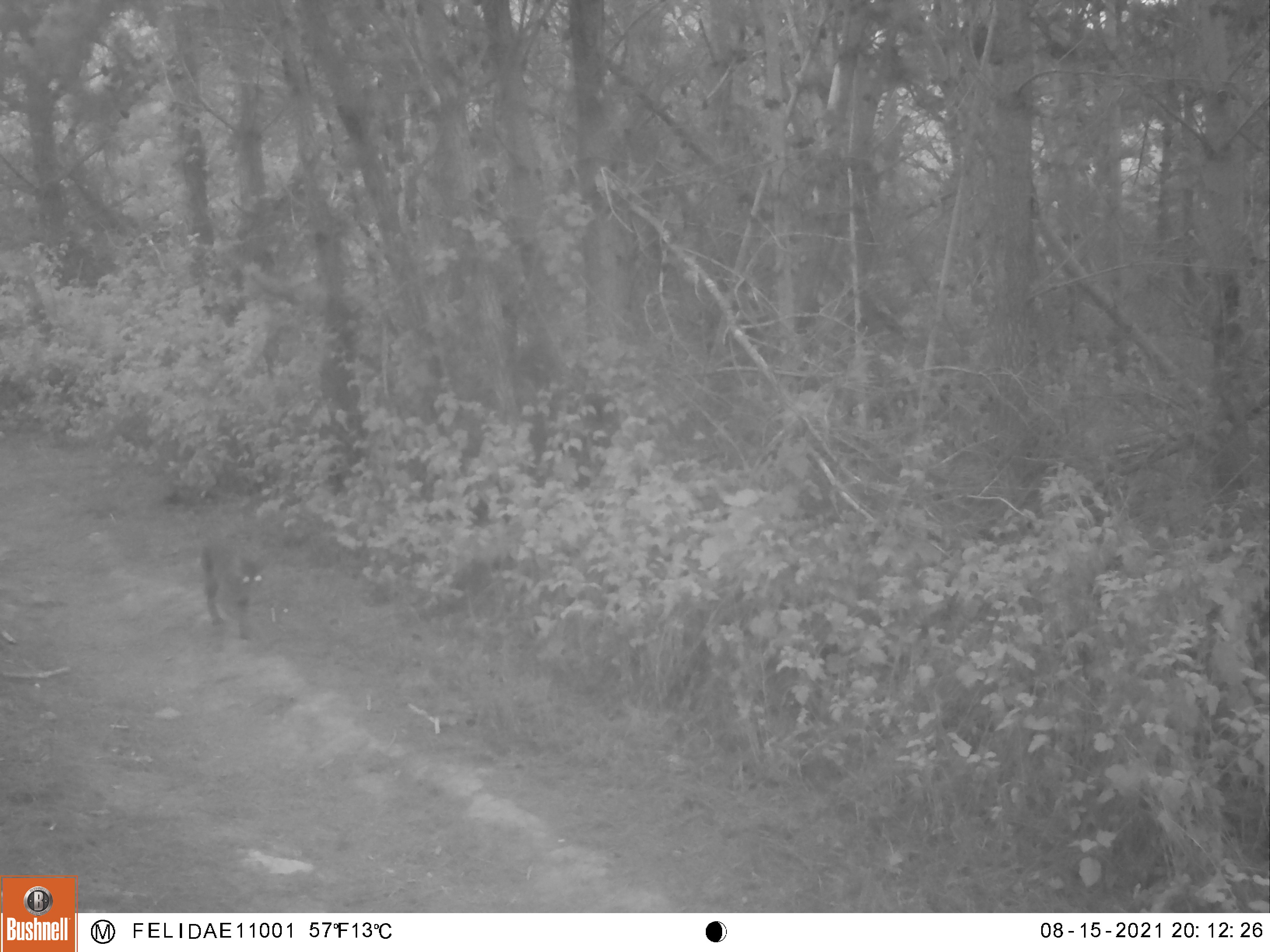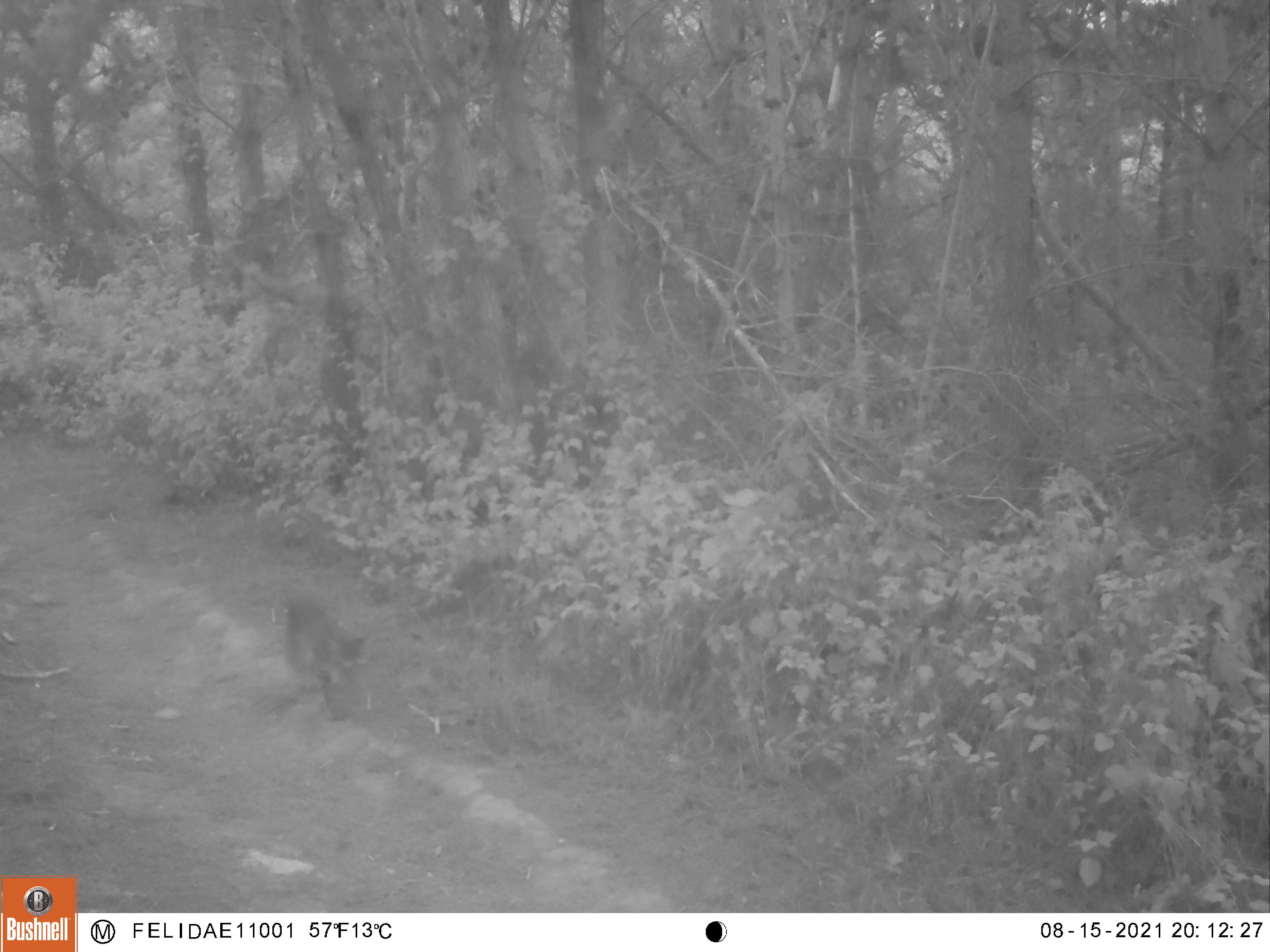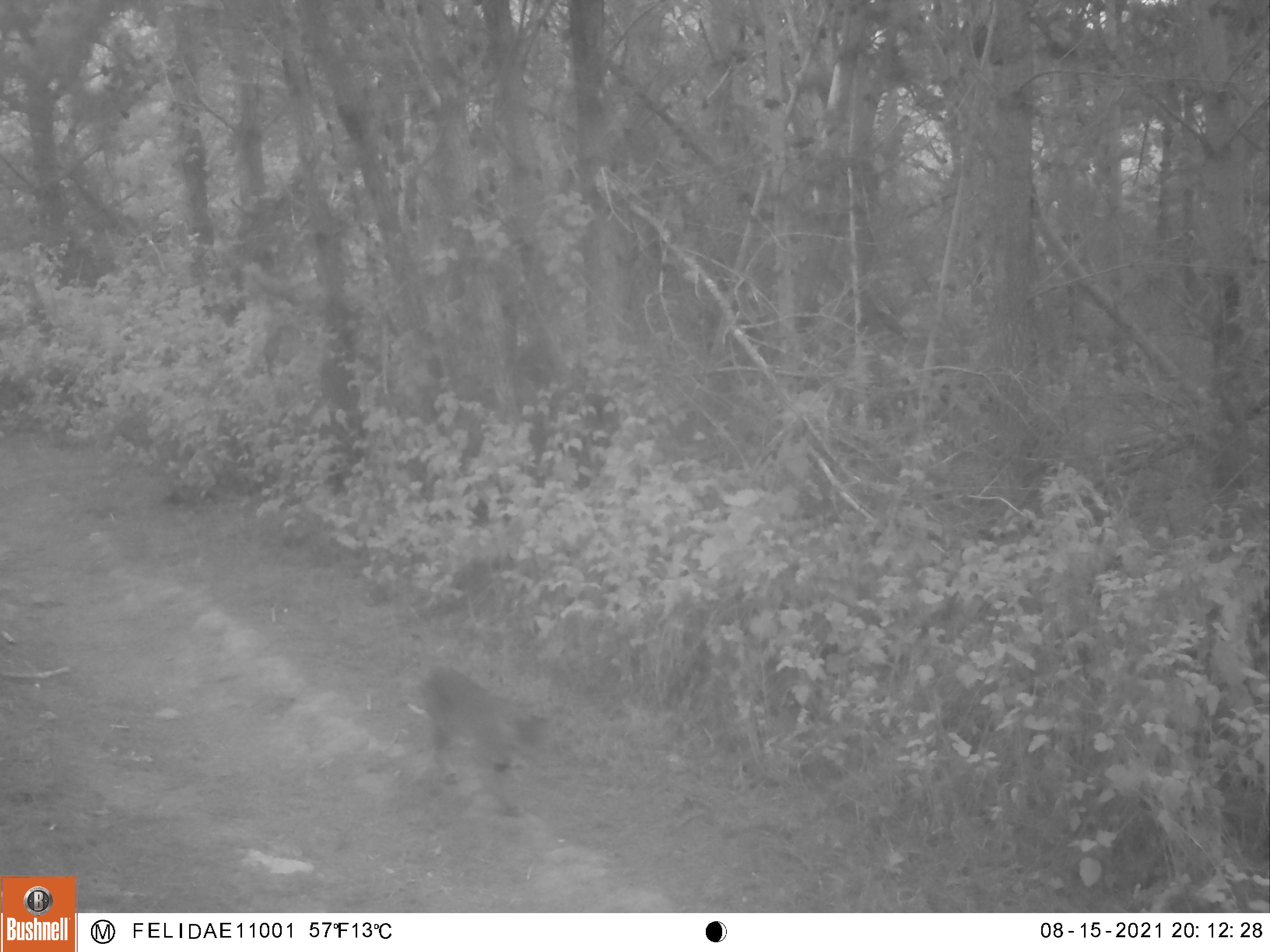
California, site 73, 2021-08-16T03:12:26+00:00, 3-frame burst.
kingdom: Animalia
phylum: Chordata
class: Mammalia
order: Carnivora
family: Felidae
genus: Lynx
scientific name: Lynx rufus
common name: bobcat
Bobcat (Lynx rufus).